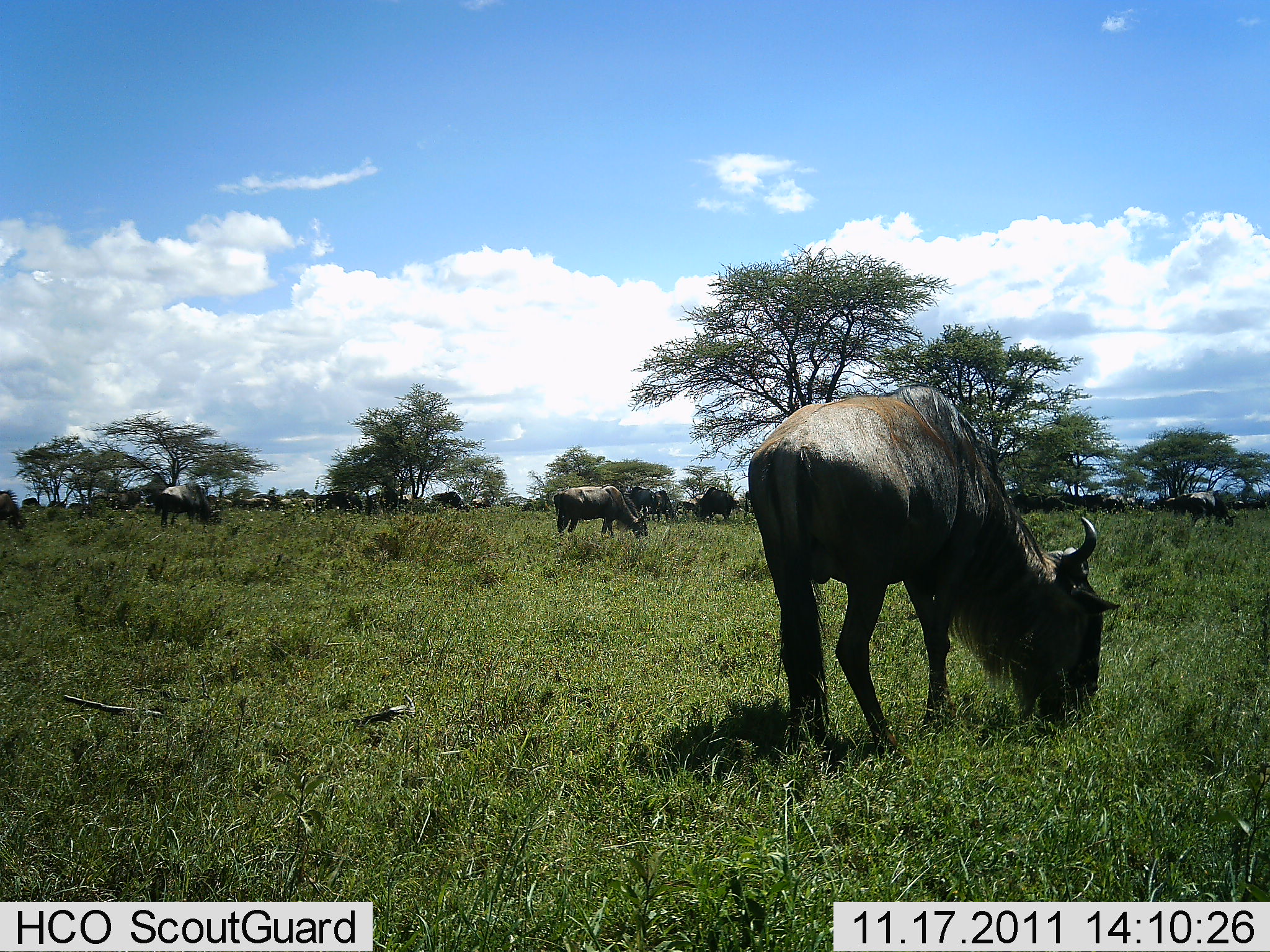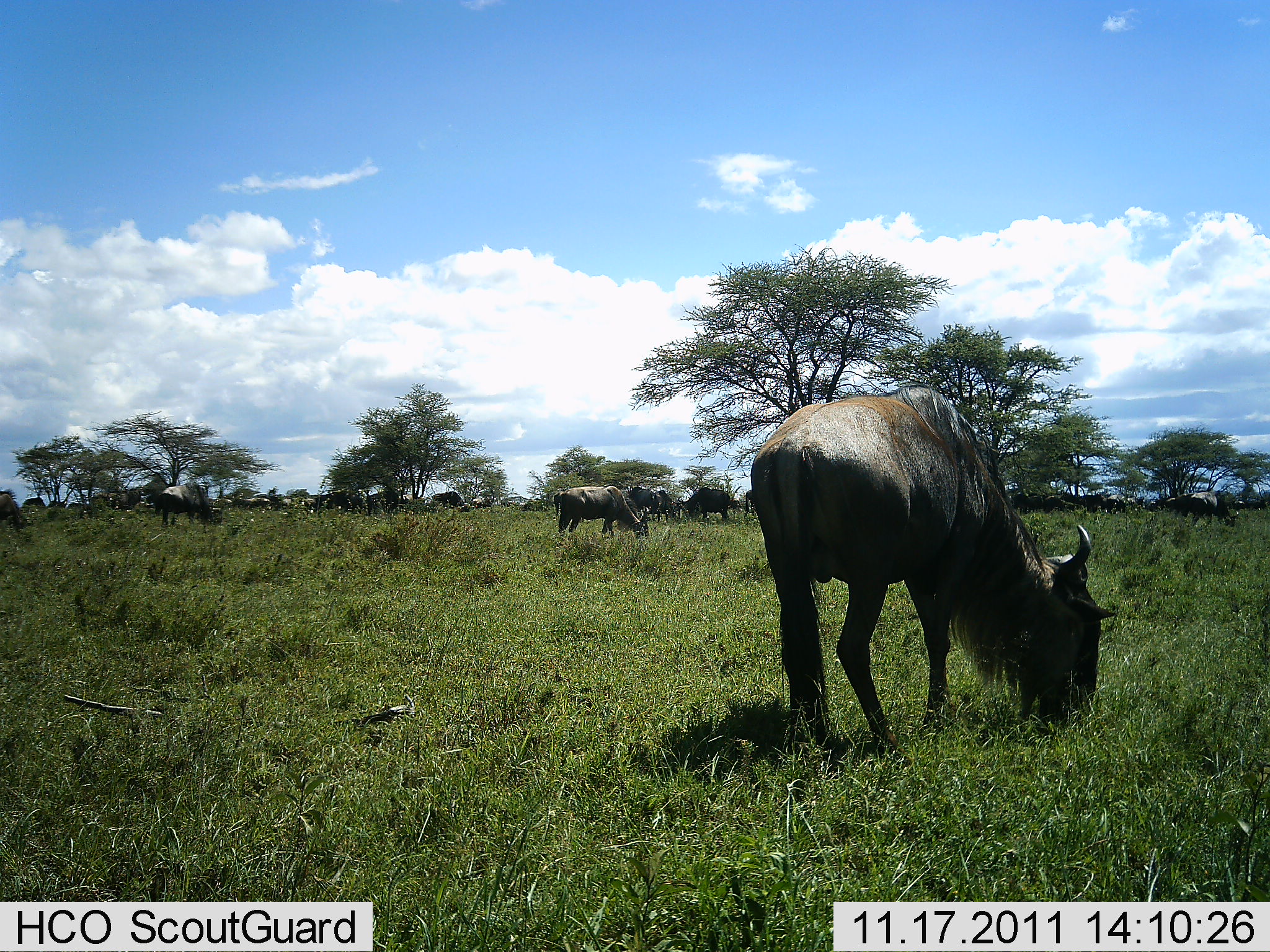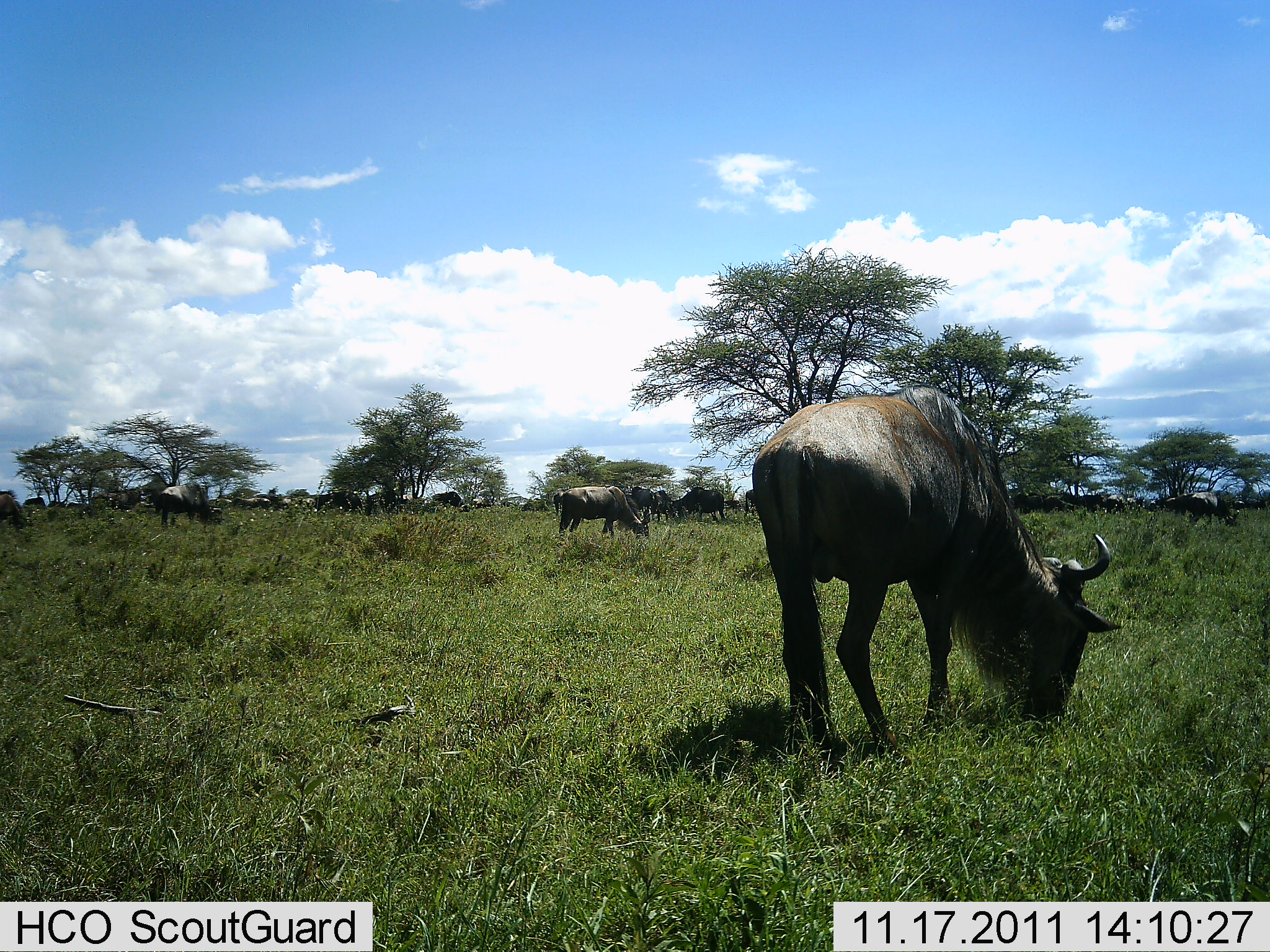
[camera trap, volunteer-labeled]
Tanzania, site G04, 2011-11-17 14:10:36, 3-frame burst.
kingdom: Animalia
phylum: Chordata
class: Mammalia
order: Artiodactyla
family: Bovidae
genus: Connochaetes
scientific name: Connochaetes taurinus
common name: blue wildebeest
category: wildebeest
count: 11-50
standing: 55%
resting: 0%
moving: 9%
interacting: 0%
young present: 0%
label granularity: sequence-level